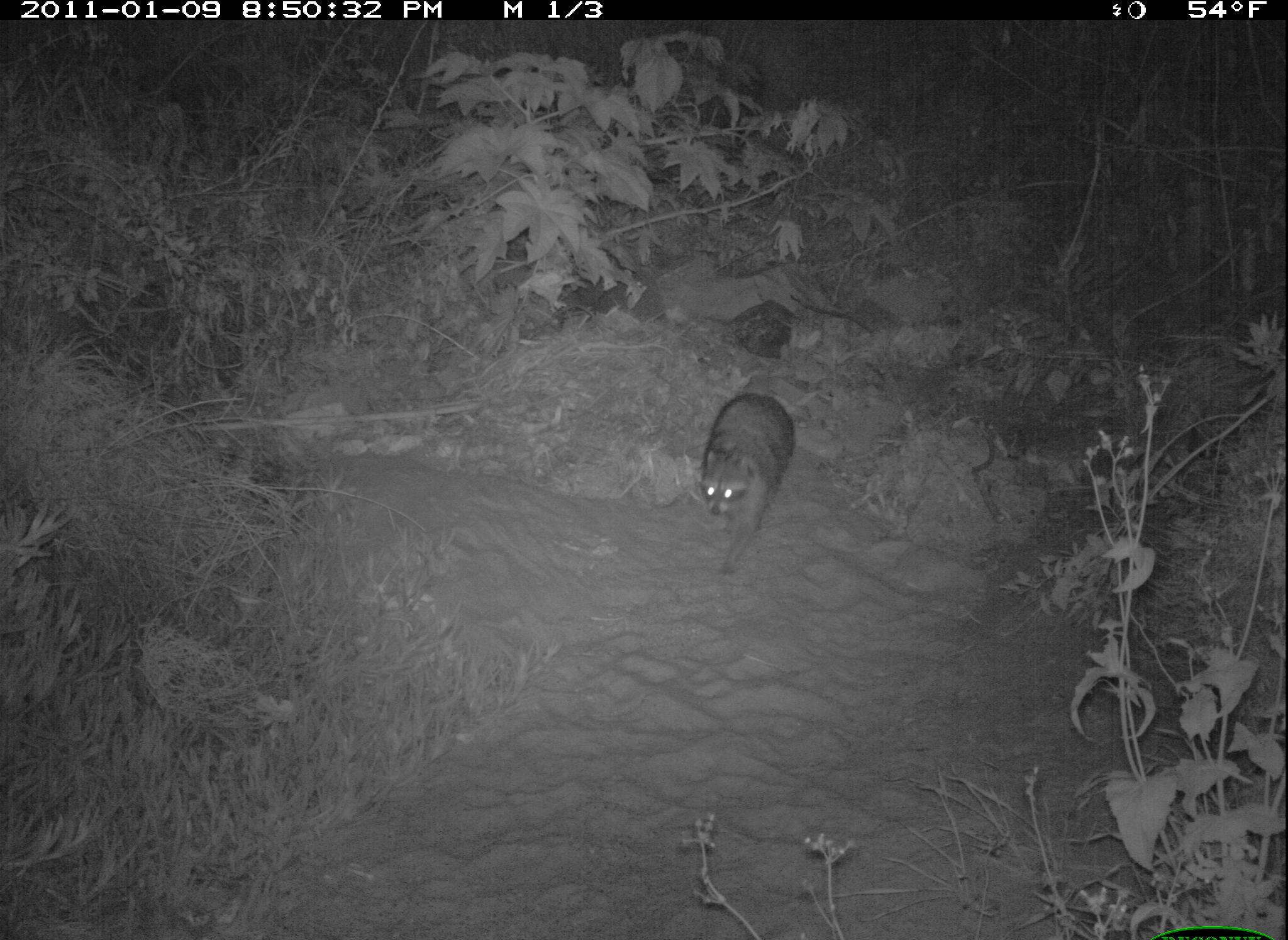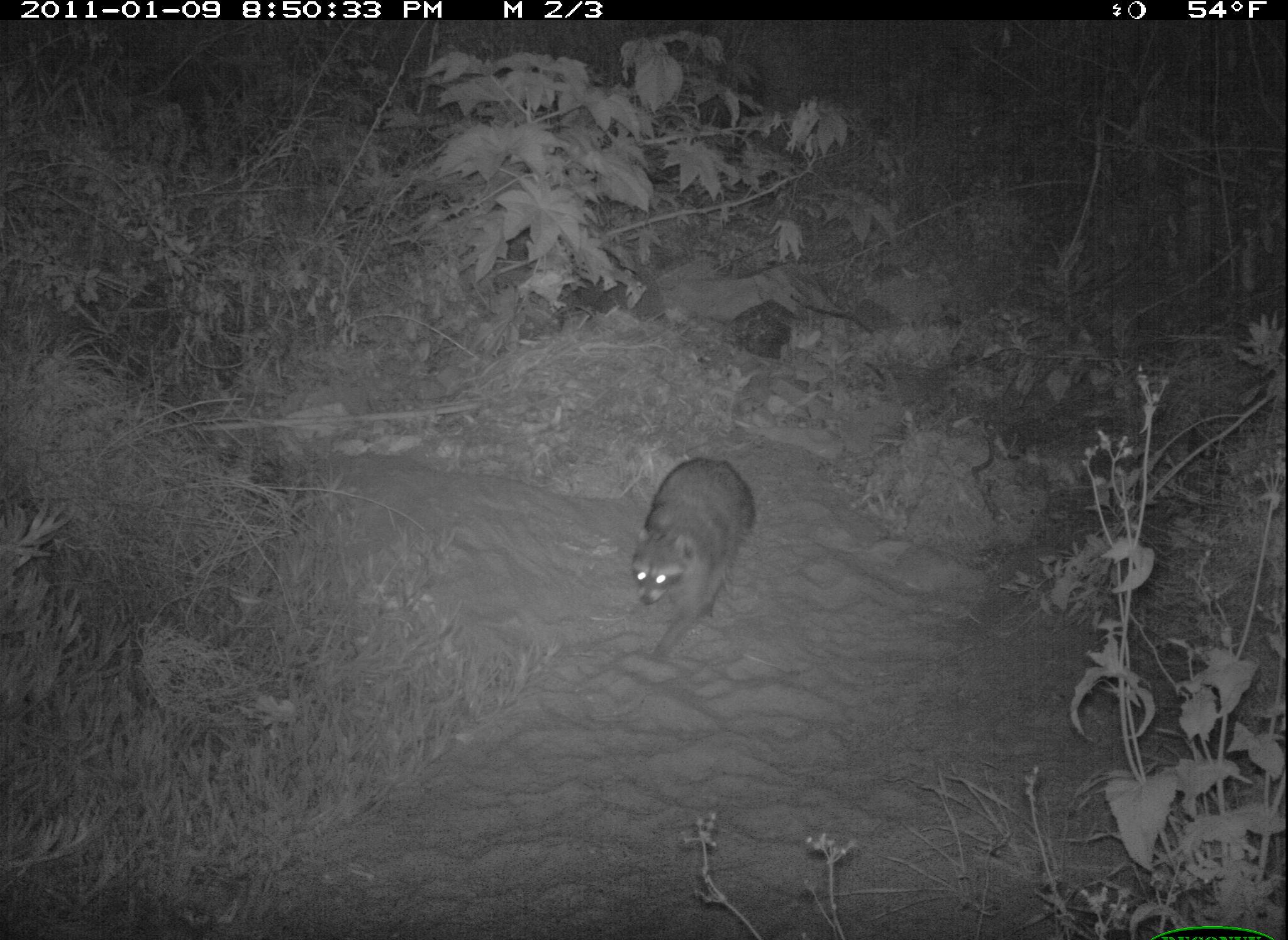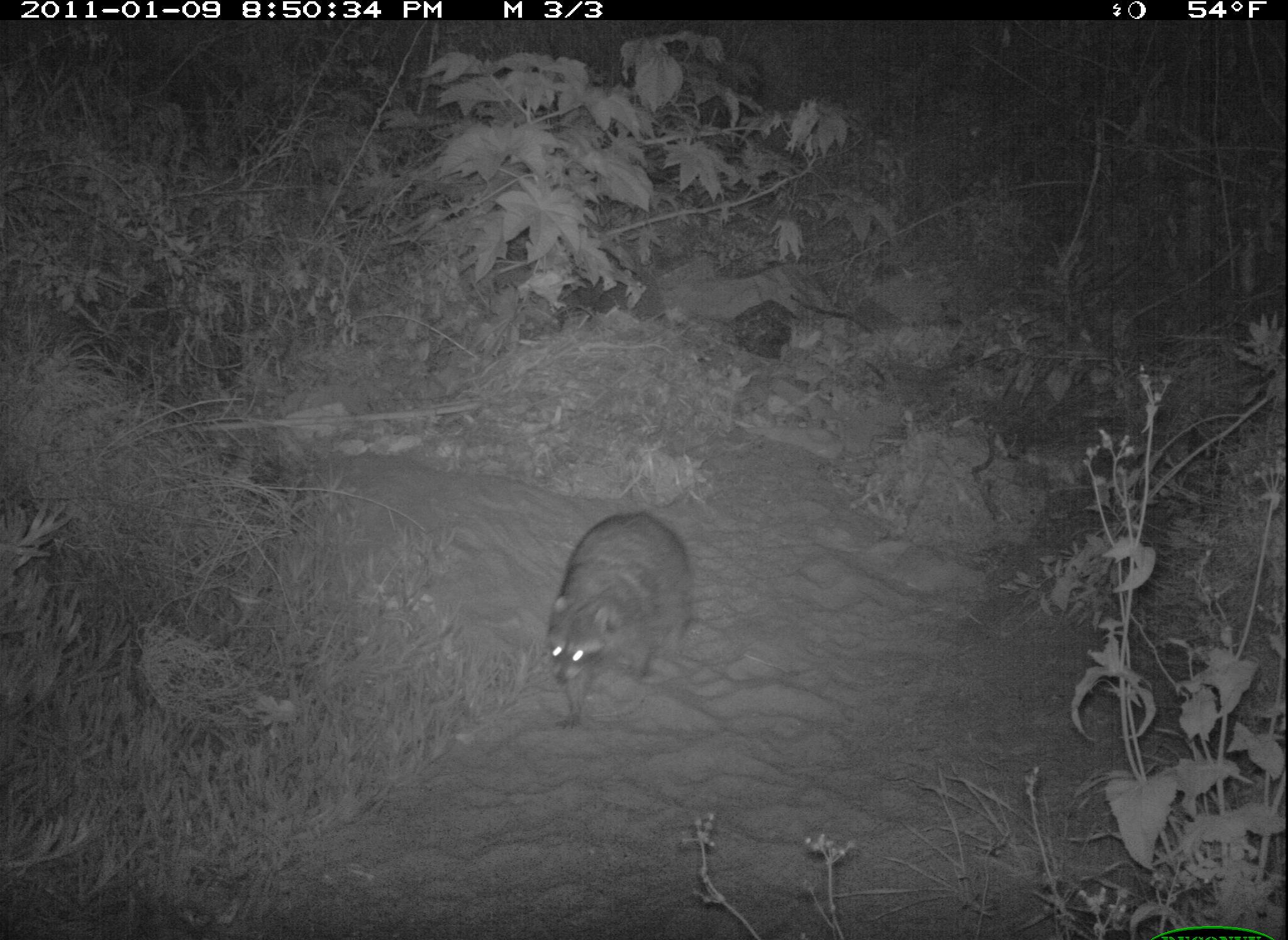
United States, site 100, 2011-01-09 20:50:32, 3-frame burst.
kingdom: Animalia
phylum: Chordata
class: Mammalia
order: Carnivora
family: Procyonidae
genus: Procyon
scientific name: Procyon lotor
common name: raccoon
Raccoon (Procyon lotor).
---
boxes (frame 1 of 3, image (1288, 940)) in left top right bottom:
raccoon: 689 382 807 585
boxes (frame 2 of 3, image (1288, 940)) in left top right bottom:
raccoon: 578 406 758 676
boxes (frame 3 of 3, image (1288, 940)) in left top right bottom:
raccoon: 514 503 713 739